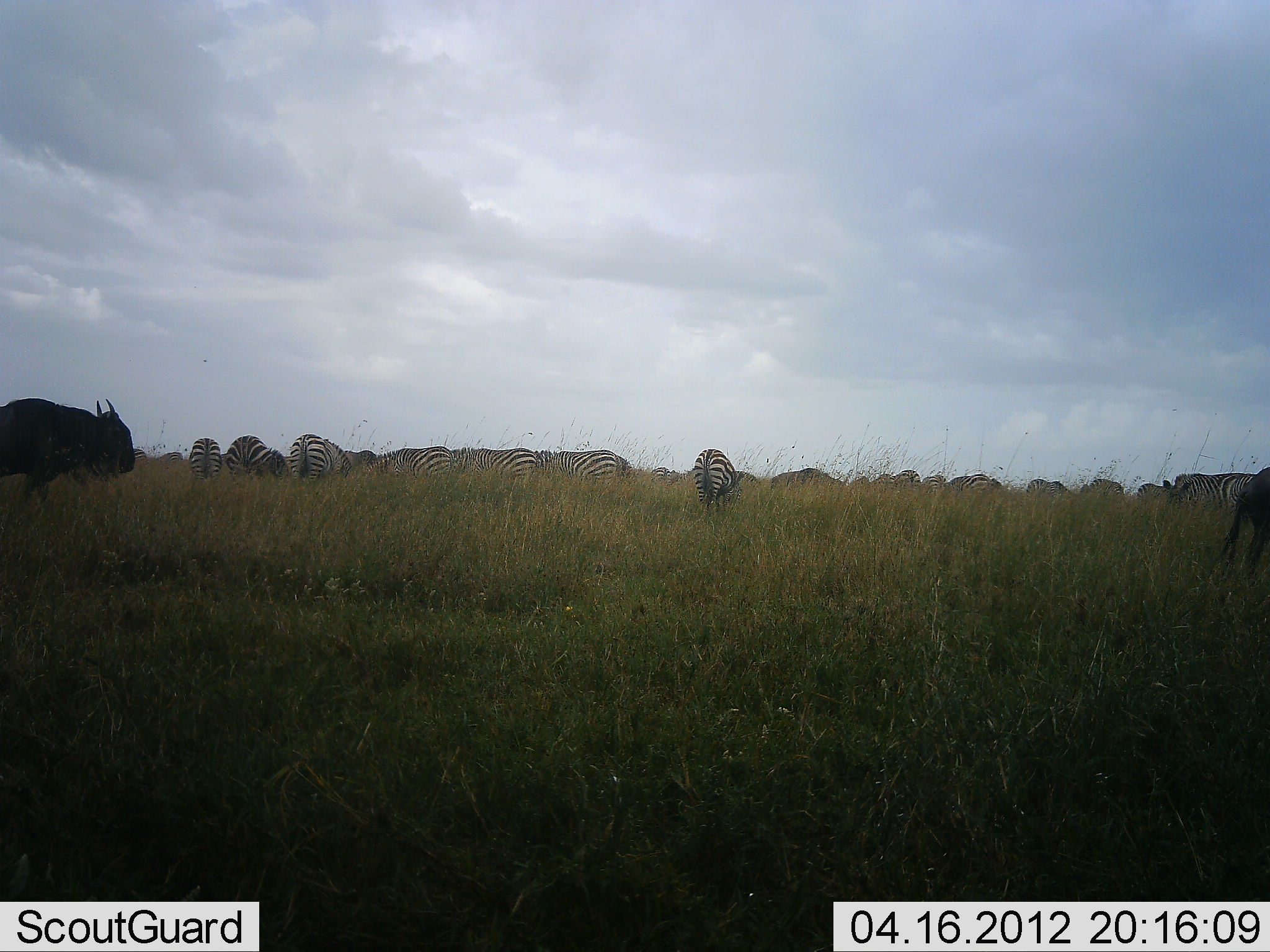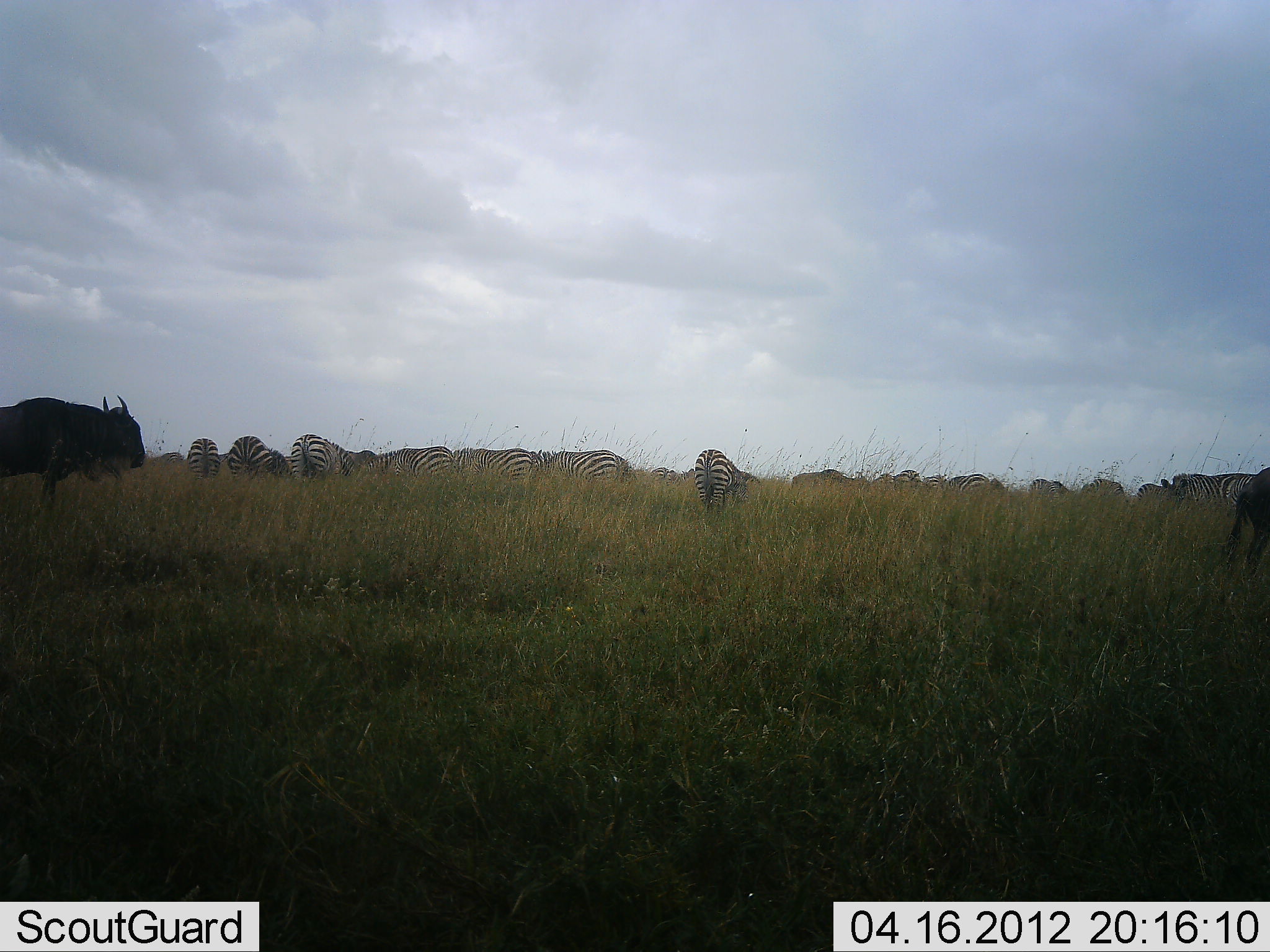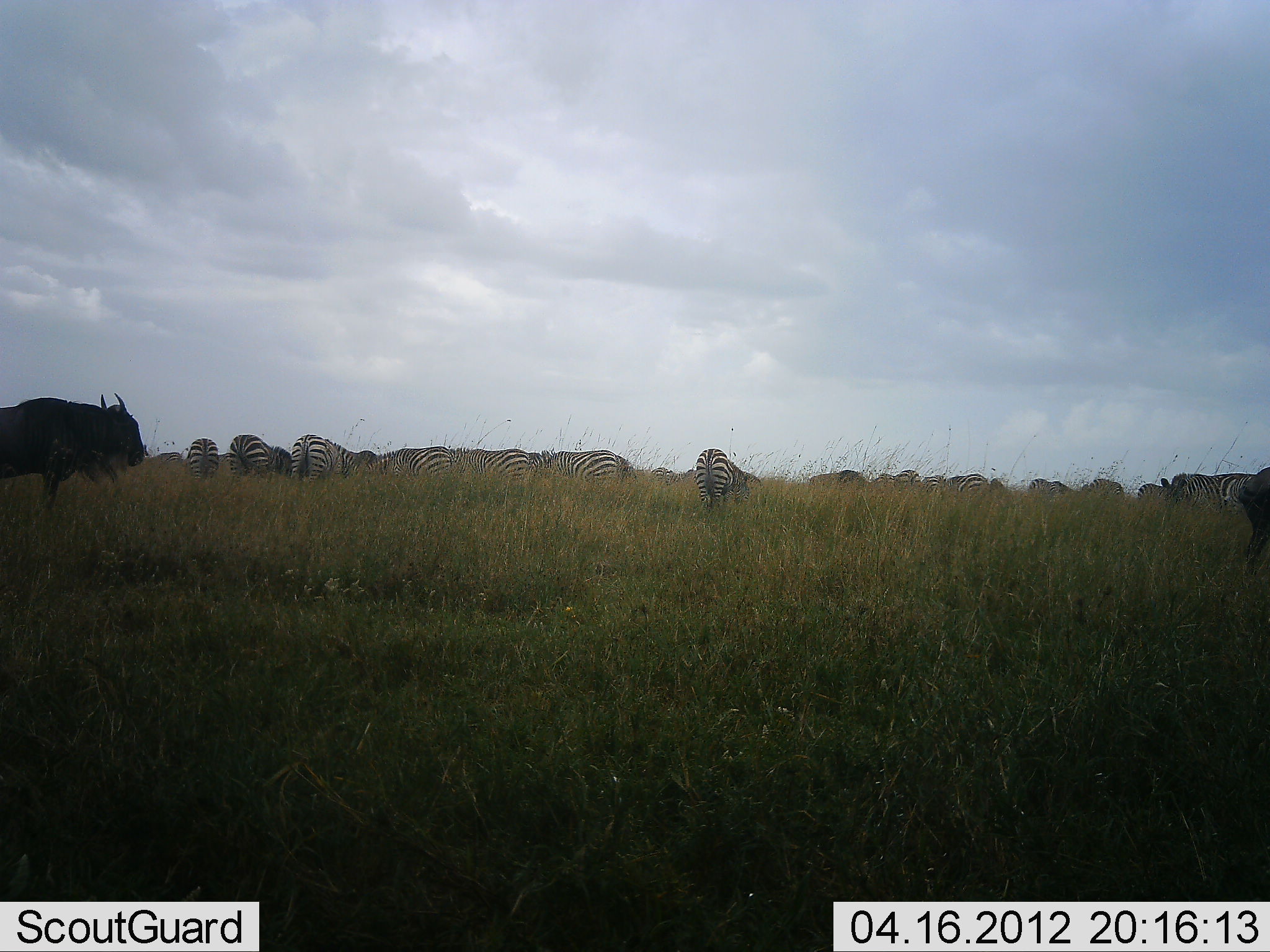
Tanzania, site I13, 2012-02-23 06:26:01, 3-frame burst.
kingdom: Animalia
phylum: Chordata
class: Mammalia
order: Artiodactyla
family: Bovidae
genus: Connochaetes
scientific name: Connochaetes taurinus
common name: blue wildebeest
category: wildebeest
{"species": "wildebeest (blue wildebeest) (Connochaetes taurinus)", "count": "2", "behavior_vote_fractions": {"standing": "43%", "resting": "7%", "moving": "50%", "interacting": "0%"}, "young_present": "0%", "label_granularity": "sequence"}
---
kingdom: Animalia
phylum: Chordata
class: Mammalia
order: Perissodactyla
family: Equidae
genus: Equus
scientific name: Equus quagga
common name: plains zebra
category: zebra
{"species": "zebra (plains zebra) (Equus quagga)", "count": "11-50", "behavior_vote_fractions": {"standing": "50%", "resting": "0%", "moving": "6%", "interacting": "0%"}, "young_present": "0%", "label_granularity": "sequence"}